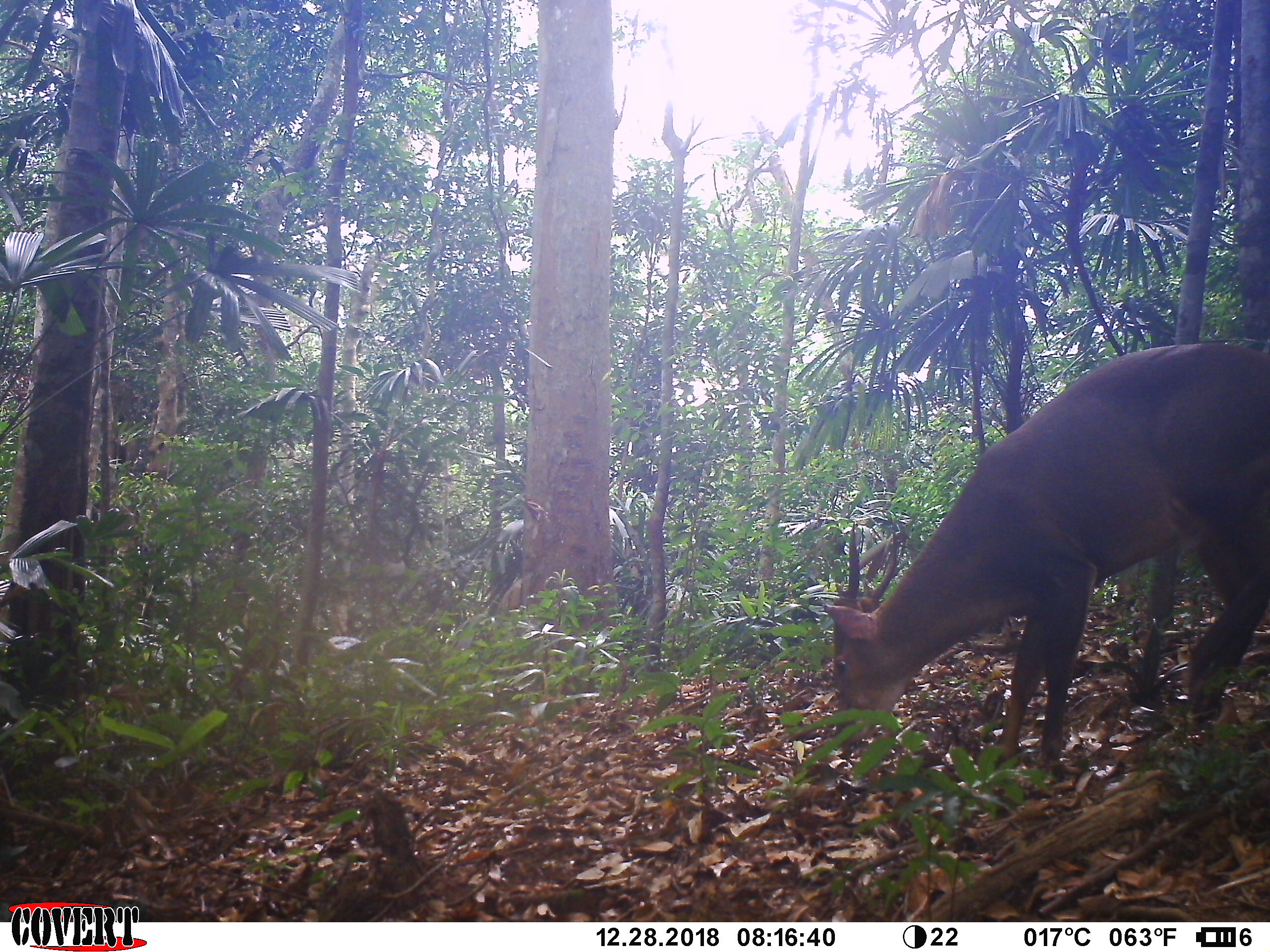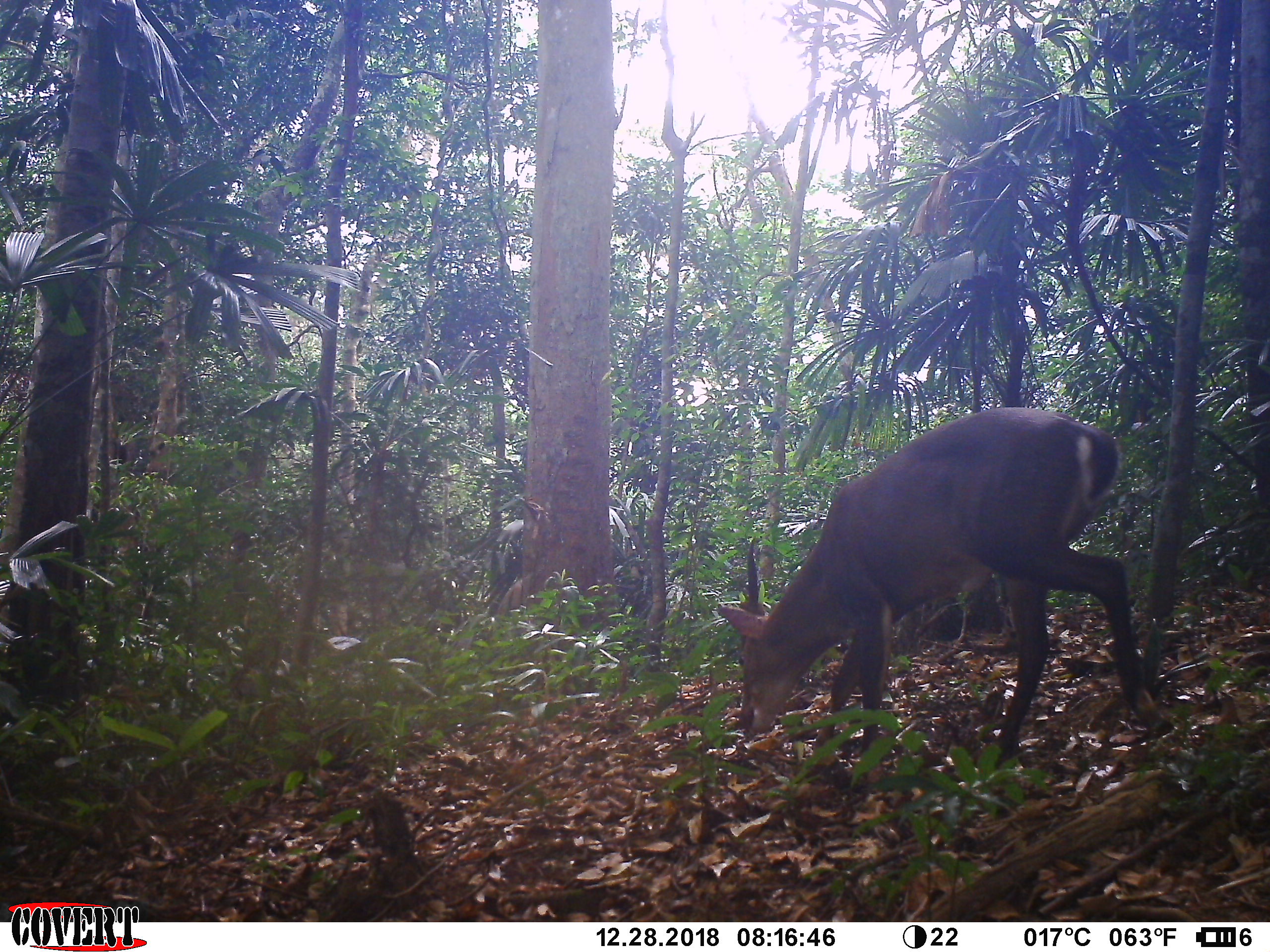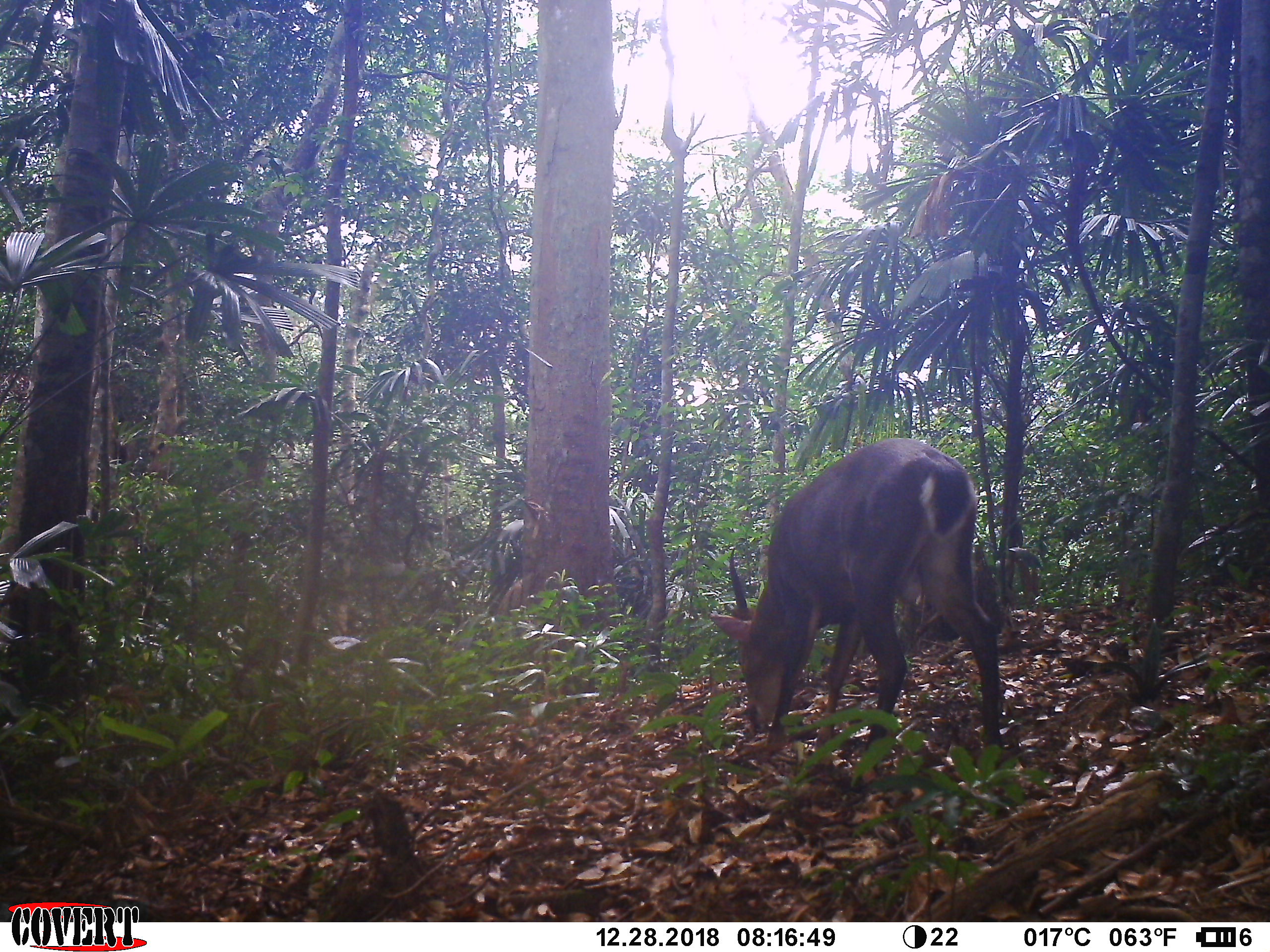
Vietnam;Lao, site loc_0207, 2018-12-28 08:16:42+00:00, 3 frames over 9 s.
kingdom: Animalia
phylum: Chordata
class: Mammalia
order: Artiodactyla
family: Cervidae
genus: Muntiacus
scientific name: Muntiacus vuquangensis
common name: large-antlered muntjac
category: large antlered muntjac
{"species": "large antlered muntjac (large-antlered muntjac) (Muntiacus vuquangensis)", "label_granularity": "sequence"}